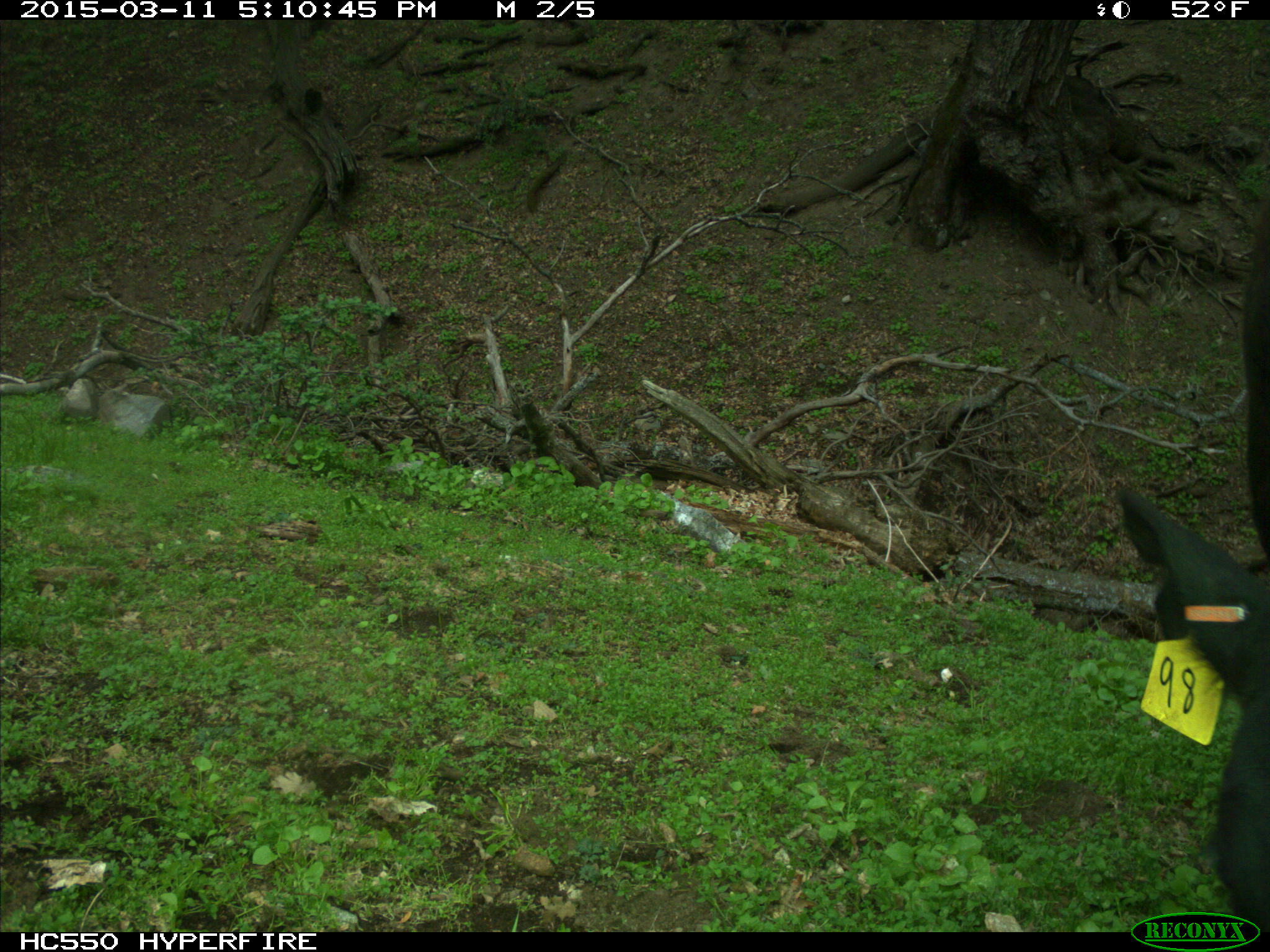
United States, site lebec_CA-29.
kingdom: Animalia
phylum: Chordata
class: Mammalia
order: Artiodactyla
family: Bovidae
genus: Bos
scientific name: Bos taurus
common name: domestic cow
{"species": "Bos taurus (domestic cow)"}